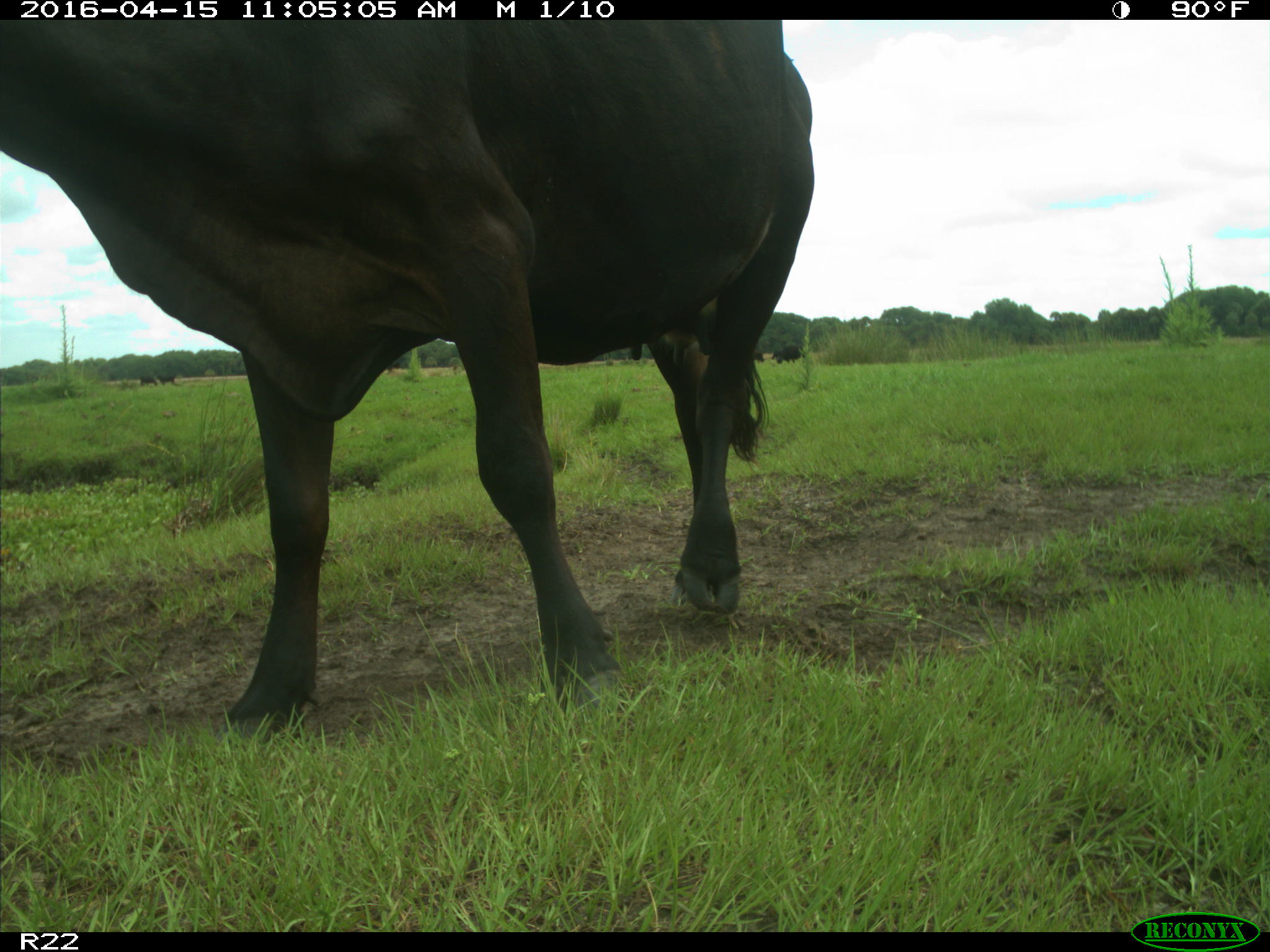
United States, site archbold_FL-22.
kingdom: Animalia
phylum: Chordata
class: Mammalia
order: Artiodactyla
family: Bovidae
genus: Bos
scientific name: Bos taurus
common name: domestic cow